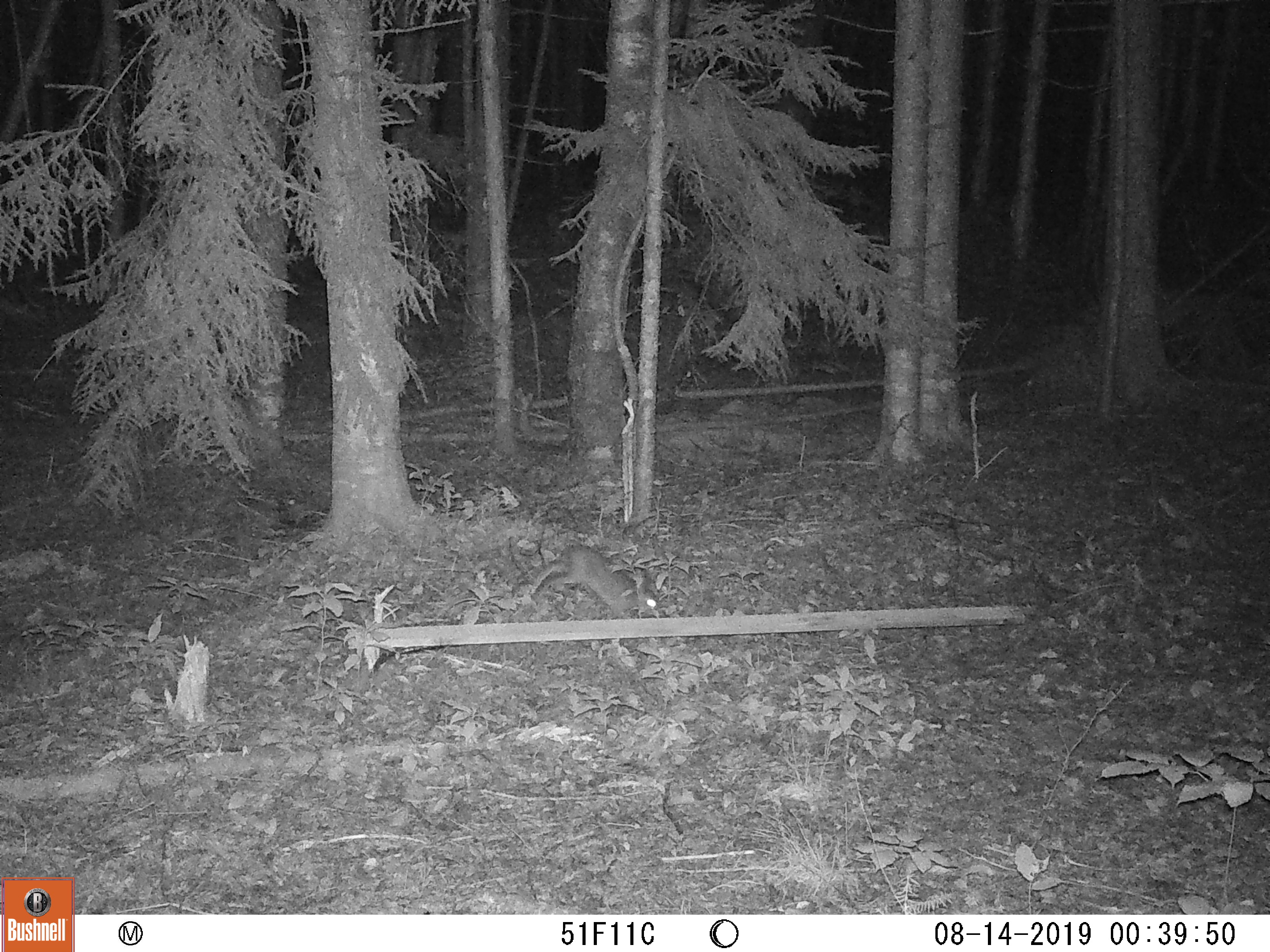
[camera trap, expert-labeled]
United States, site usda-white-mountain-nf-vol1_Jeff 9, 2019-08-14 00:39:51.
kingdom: Animalia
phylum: Chordata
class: Mammalia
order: Lagomorpha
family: Leporidae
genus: Lepus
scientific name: Lepus americanus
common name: snowshoe hare